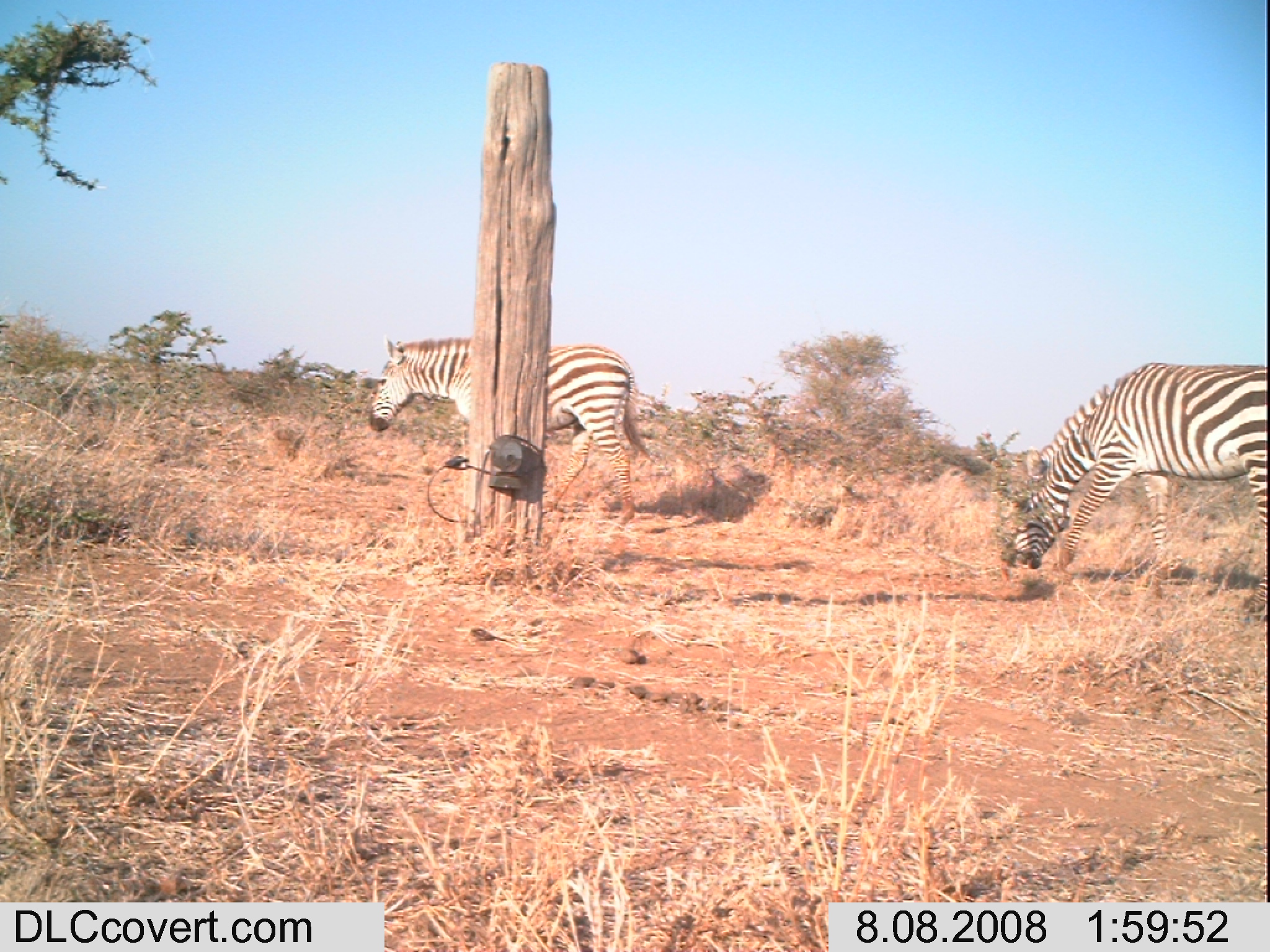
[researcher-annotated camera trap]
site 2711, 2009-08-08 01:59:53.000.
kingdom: Animalia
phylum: Chordata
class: Mammalia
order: Perissodactyla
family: Equidae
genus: Equus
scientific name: Equus quagga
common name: plains zebra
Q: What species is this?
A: Equus quagga (plains zebra).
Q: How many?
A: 2.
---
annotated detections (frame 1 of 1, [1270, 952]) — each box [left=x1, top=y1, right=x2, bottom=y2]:
equus quagga: [left=1010, top=360, right=1269, bottom=622]; [left=365, top=335, right=658, bottom=534]